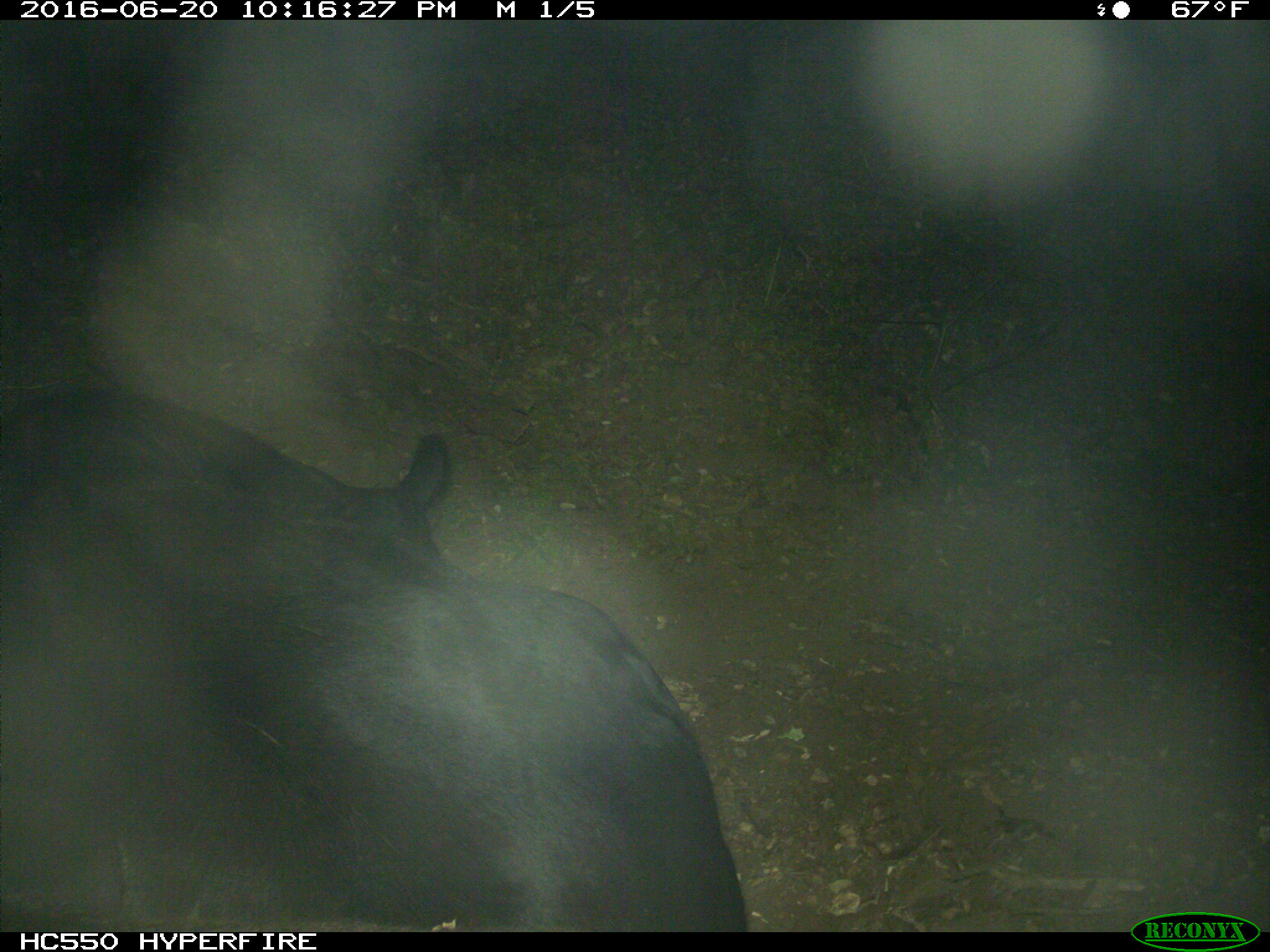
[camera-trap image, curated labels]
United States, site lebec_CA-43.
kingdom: Animalia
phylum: Chordata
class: Mammalia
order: Artiodactyla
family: Bovidae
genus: Bos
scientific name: Bos taurus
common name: domestic cow